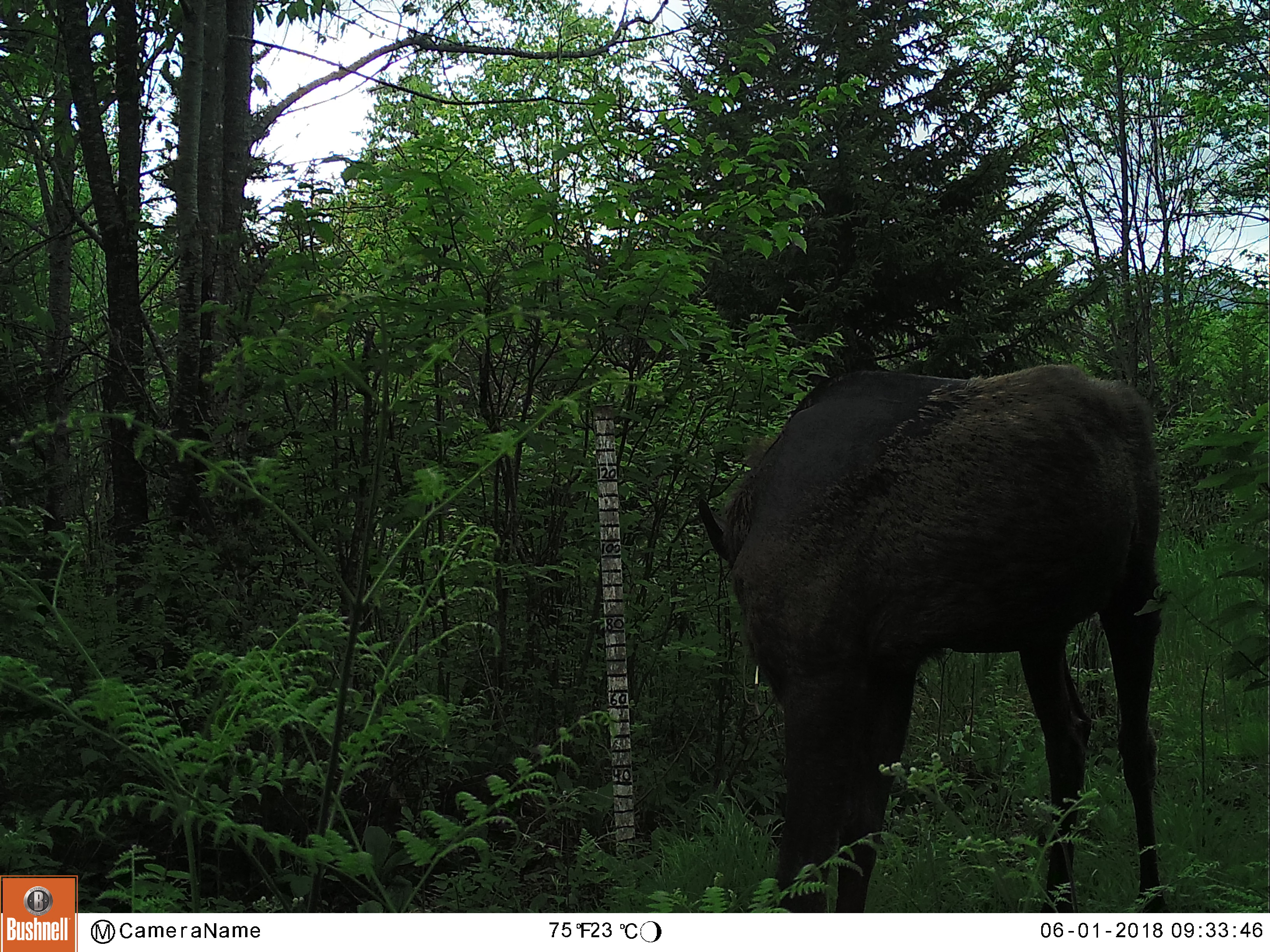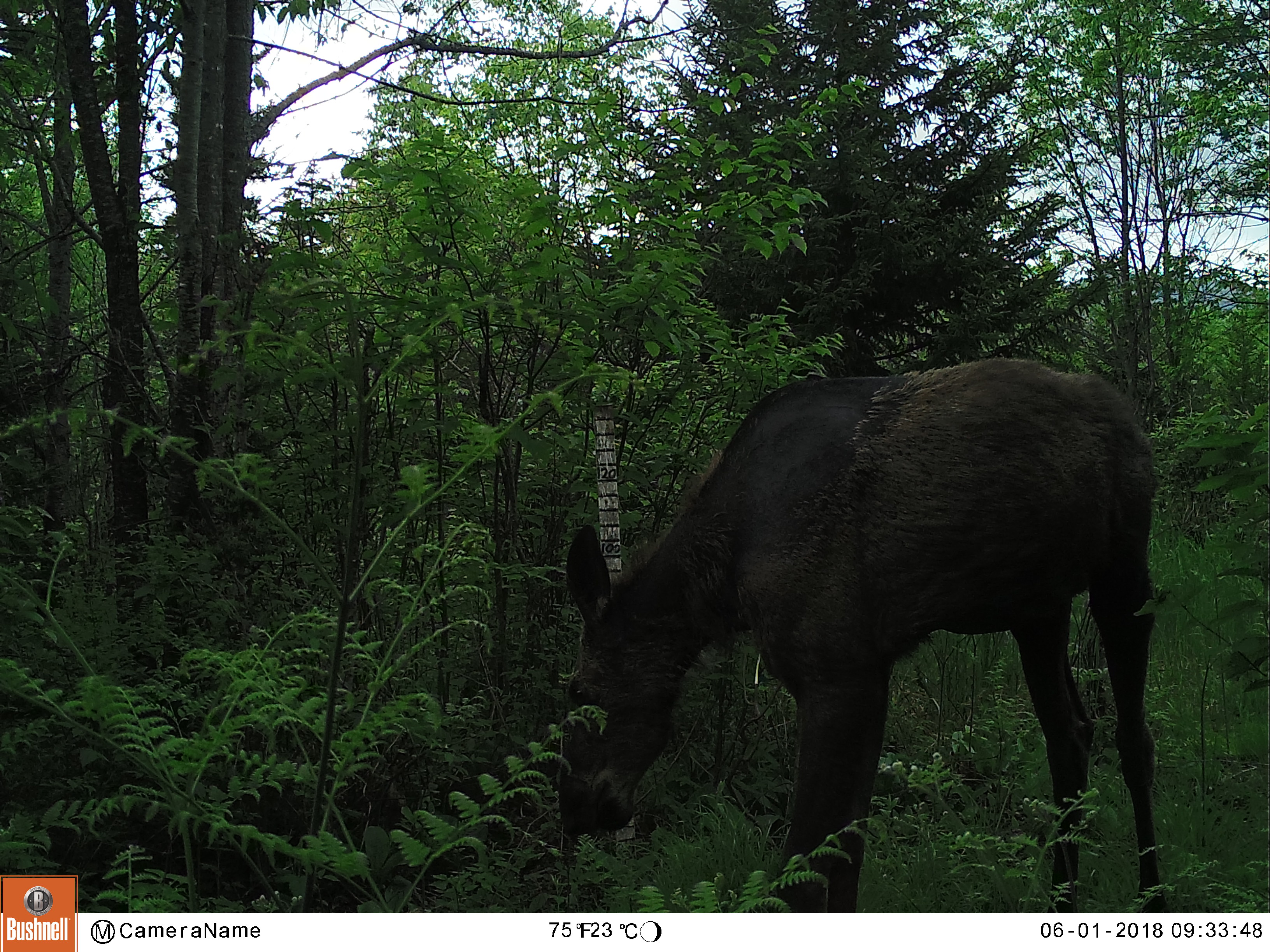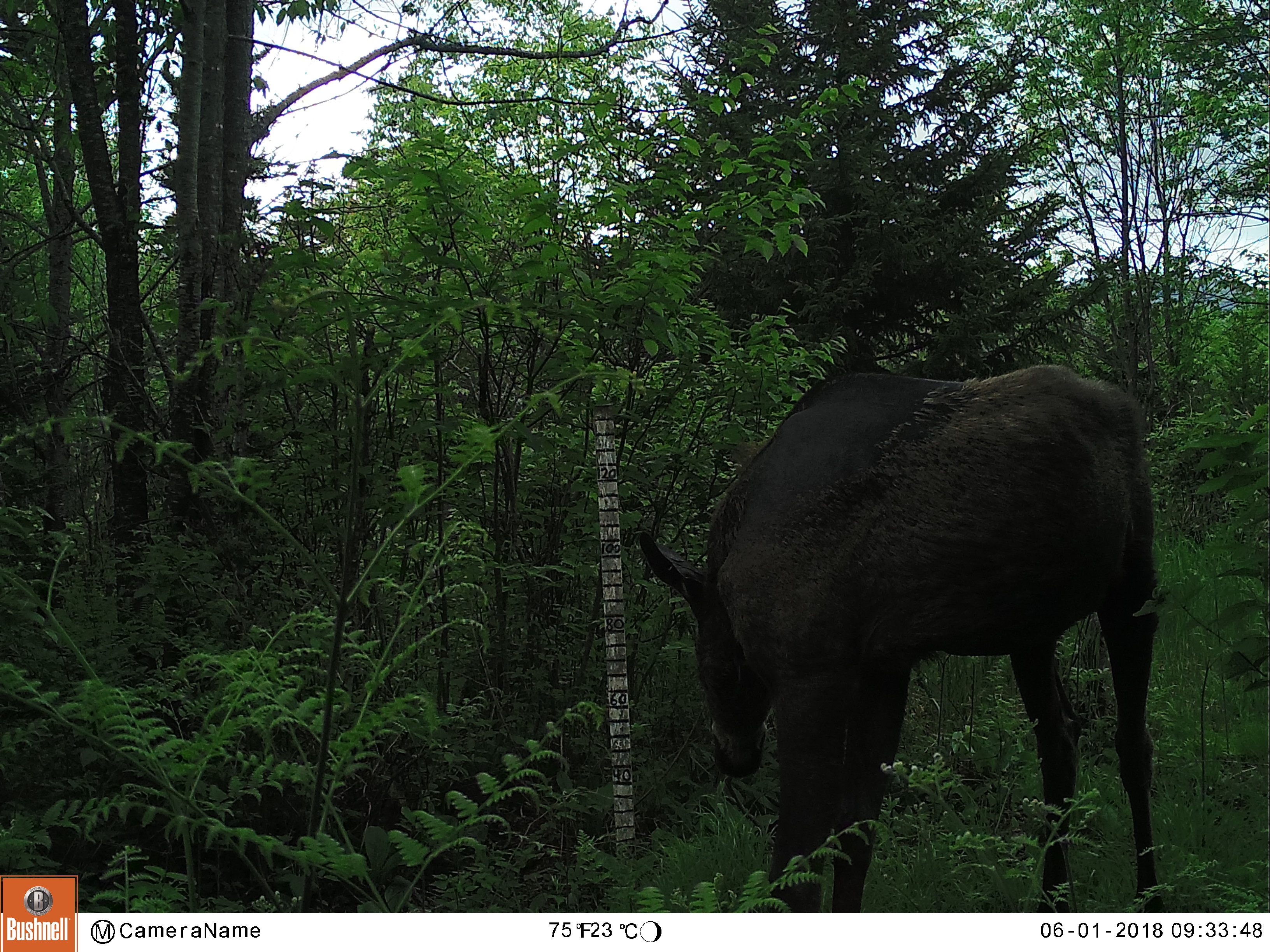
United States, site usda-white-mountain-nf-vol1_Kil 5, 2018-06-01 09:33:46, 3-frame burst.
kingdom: Animalia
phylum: Chordata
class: Mammalia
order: Artiodactyla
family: Cervidae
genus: Alces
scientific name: Alces alces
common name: moose